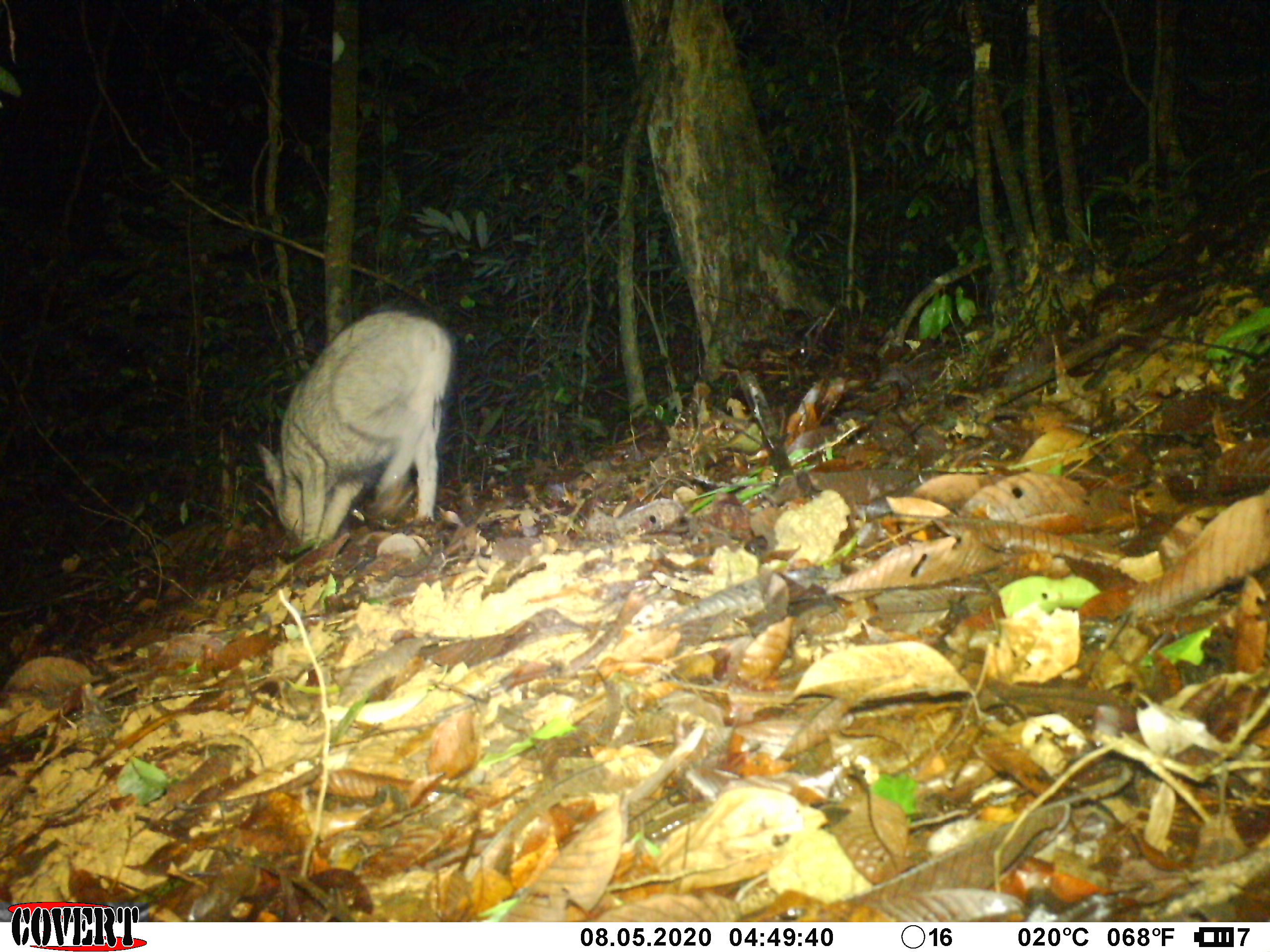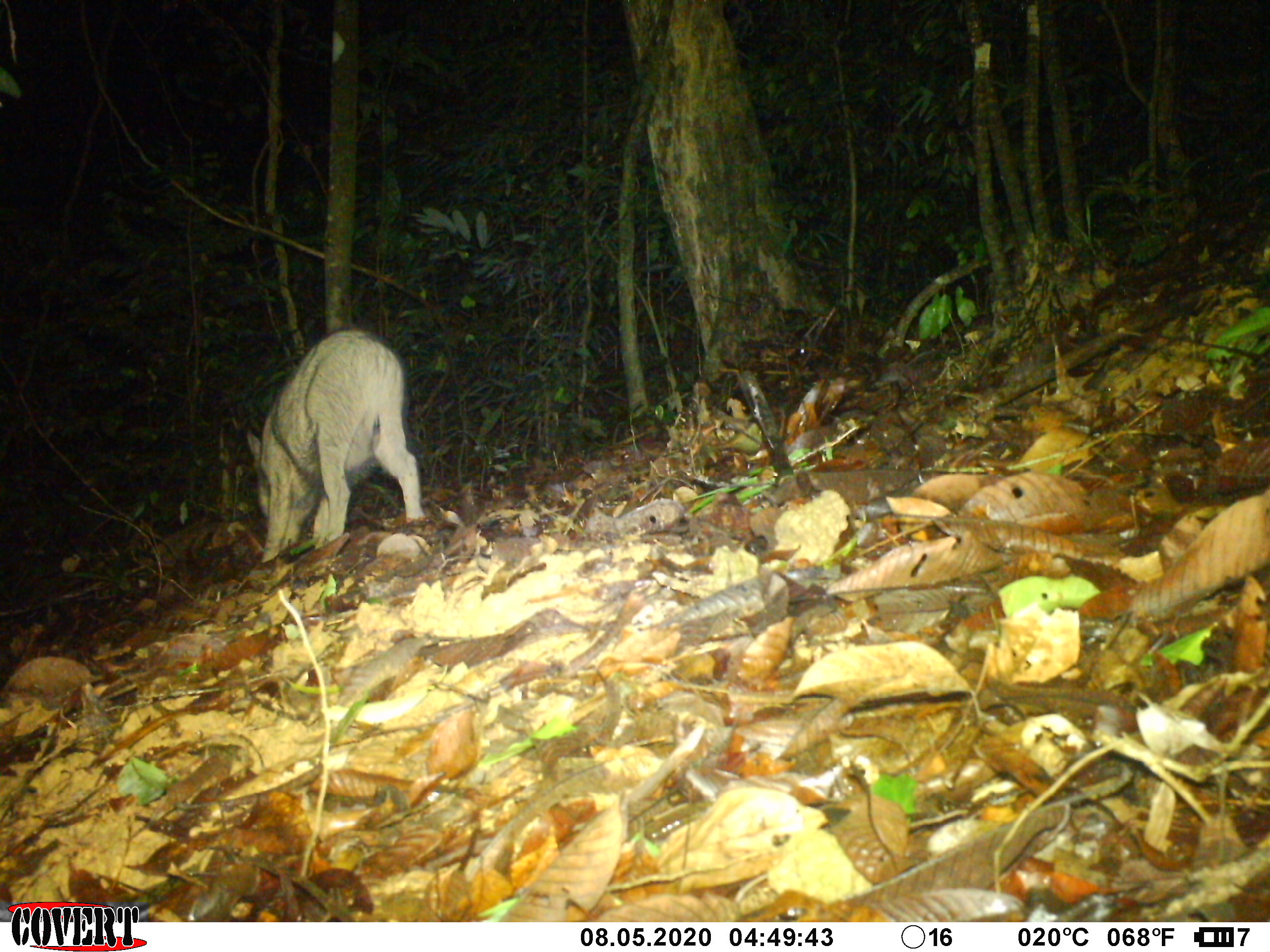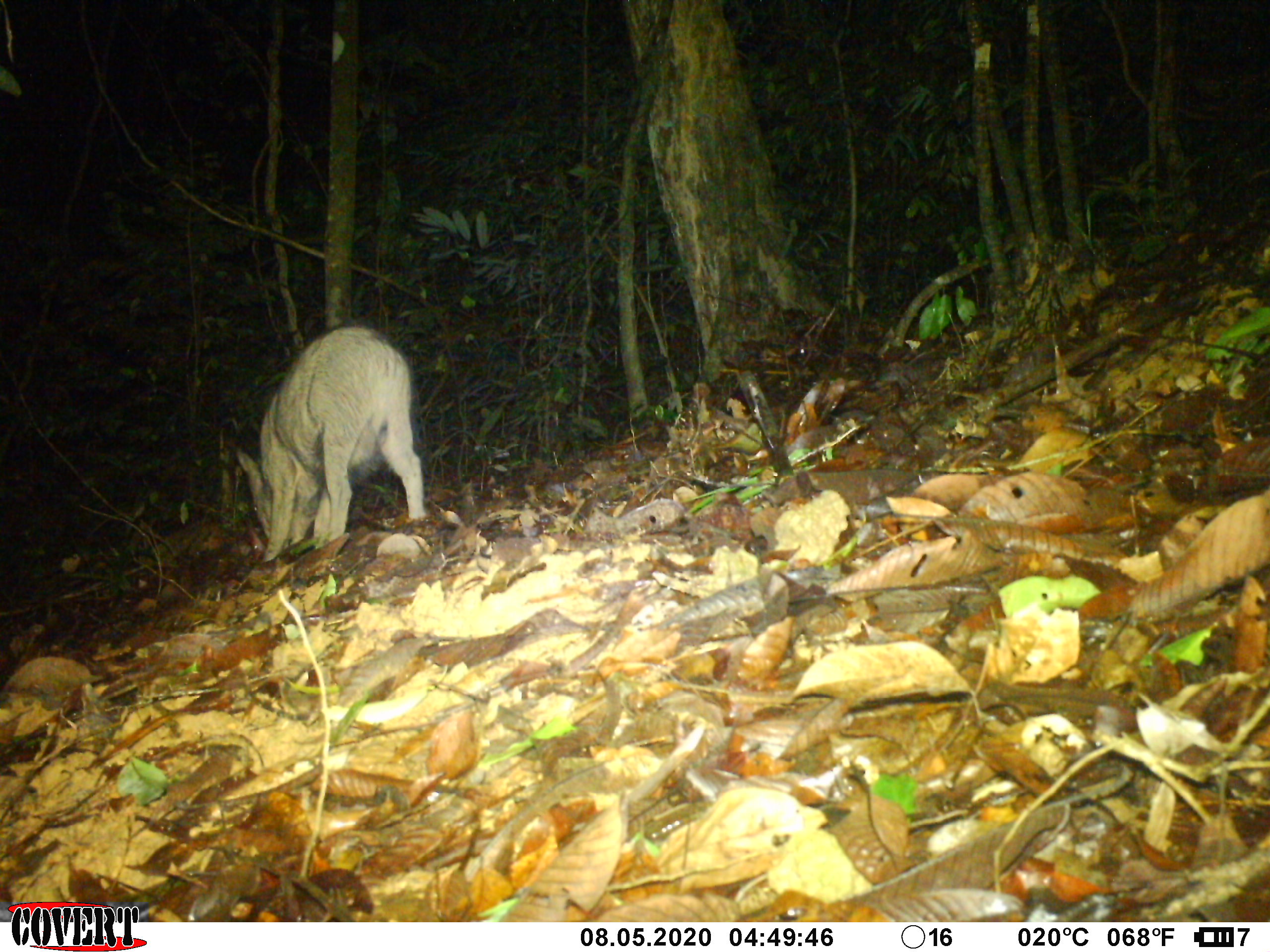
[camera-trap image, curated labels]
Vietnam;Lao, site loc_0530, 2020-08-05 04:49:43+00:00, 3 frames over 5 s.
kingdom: Animalia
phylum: Chordata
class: Mammalia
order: Artiodactyla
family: Suidae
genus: Sus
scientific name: Sus scrofa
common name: eurasian wild pig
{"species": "eurasian wild pig (Sus scrofa)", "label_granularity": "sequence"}